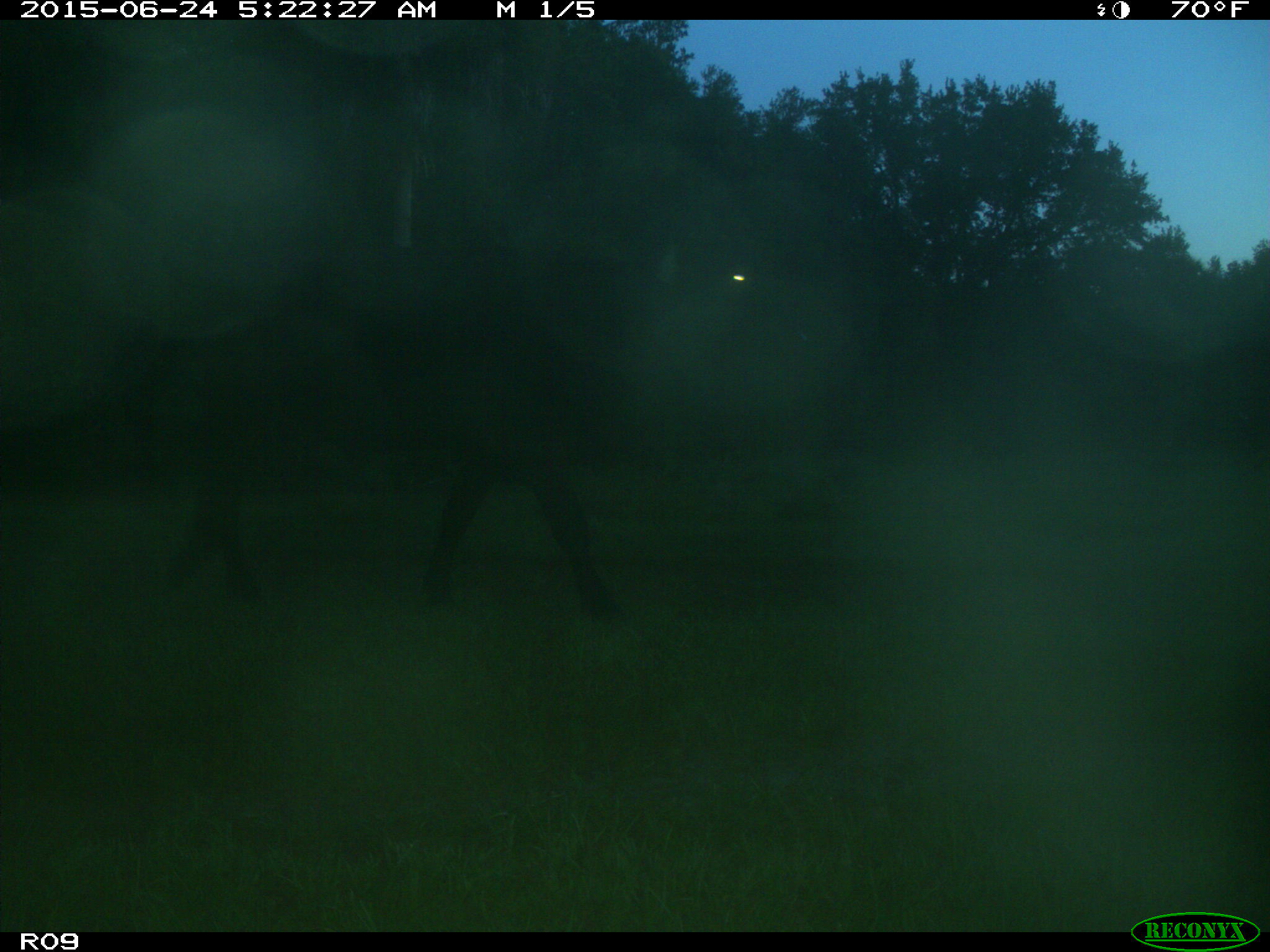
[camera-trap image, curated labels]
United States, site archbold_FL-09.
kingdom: Animalia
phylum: Chordata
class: Mammalia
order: Artiodactyla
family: Bovidae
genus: Bos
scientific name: Bos taurus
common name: domestic cow